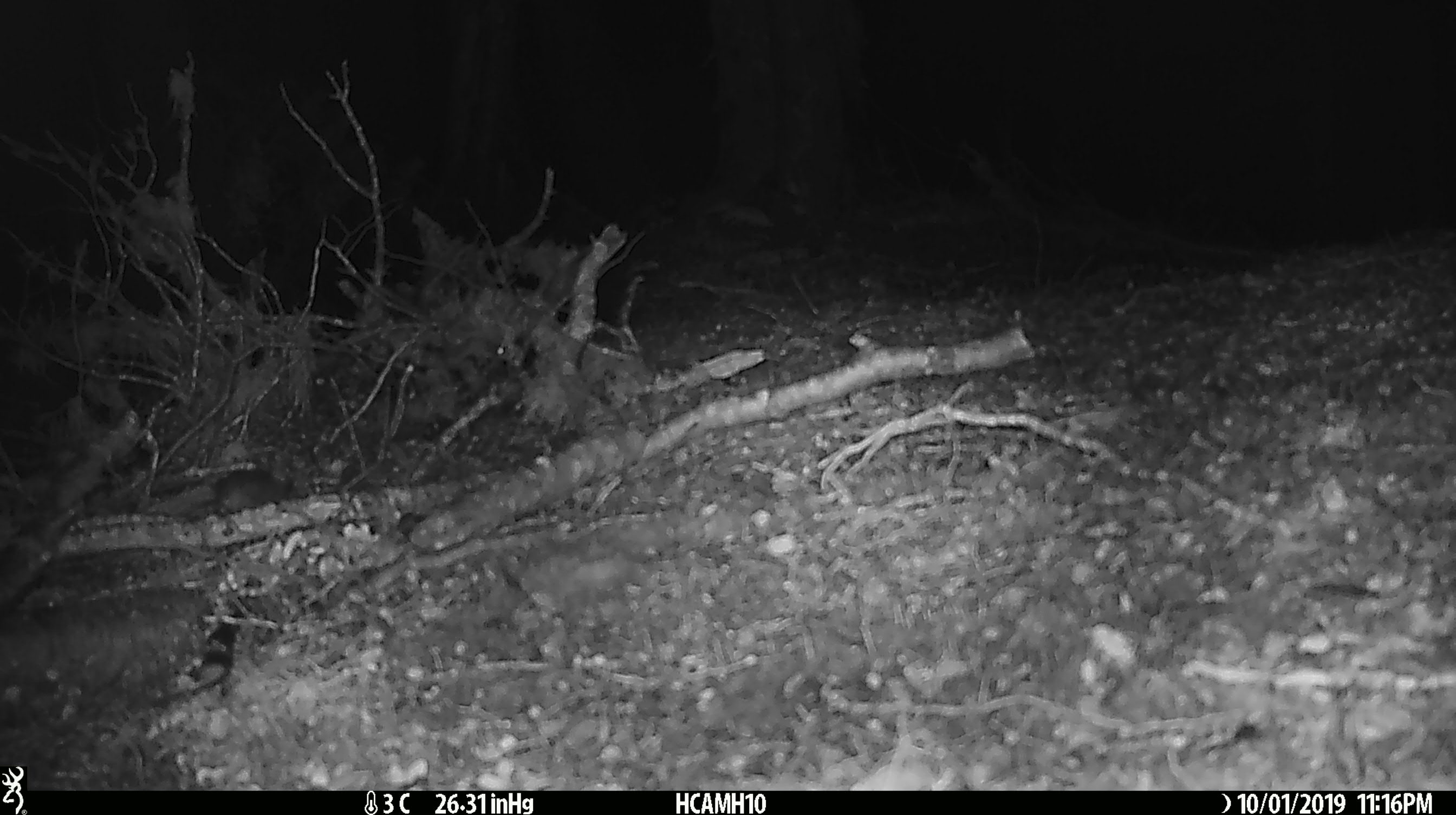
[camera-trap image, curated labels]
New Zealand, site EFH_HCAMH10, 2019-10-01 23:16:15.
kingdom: Animalia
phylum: Chordata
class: Mammalia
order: Rodentia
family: Muridae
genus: Mus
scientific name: Mus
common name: mouse